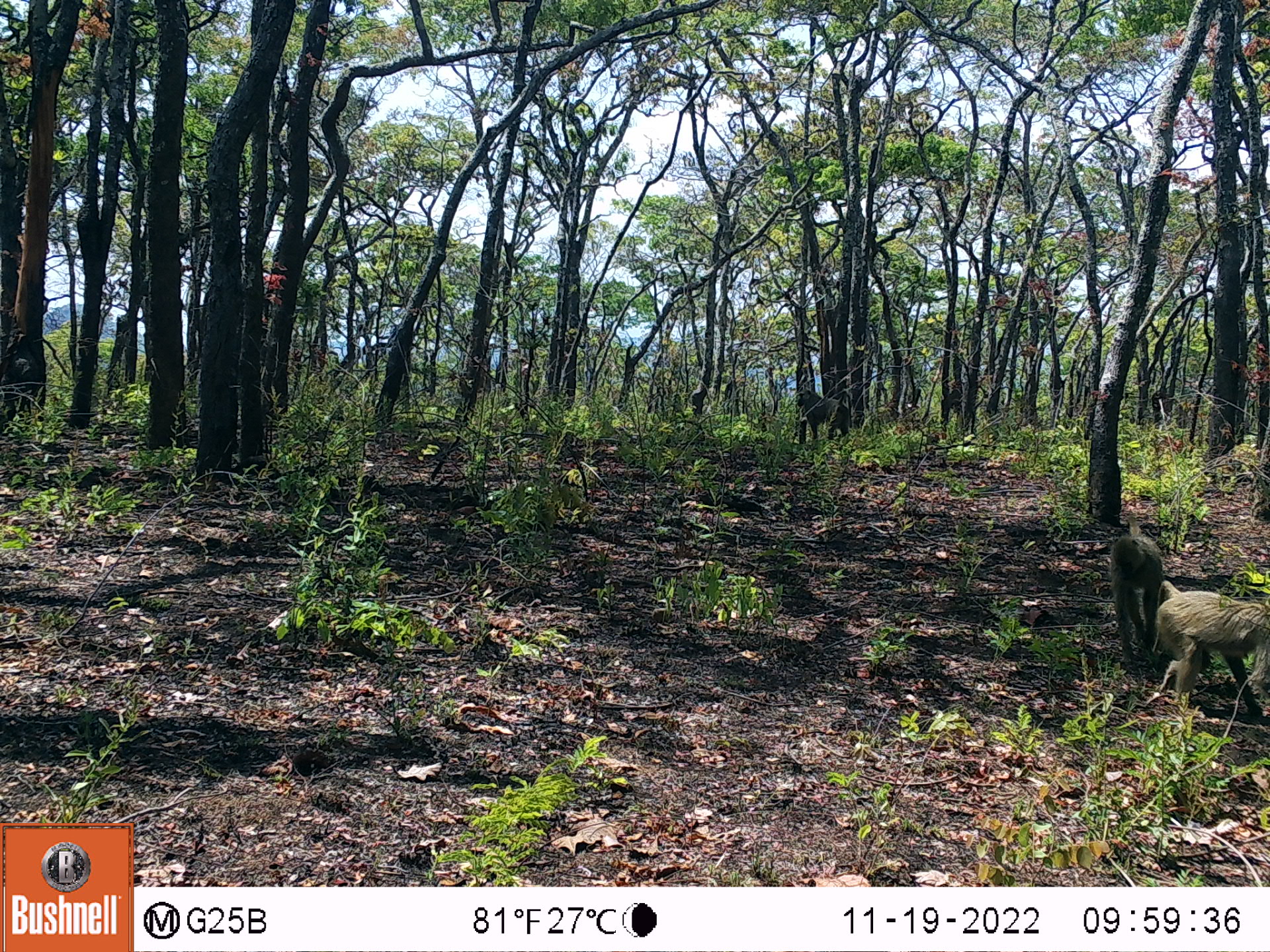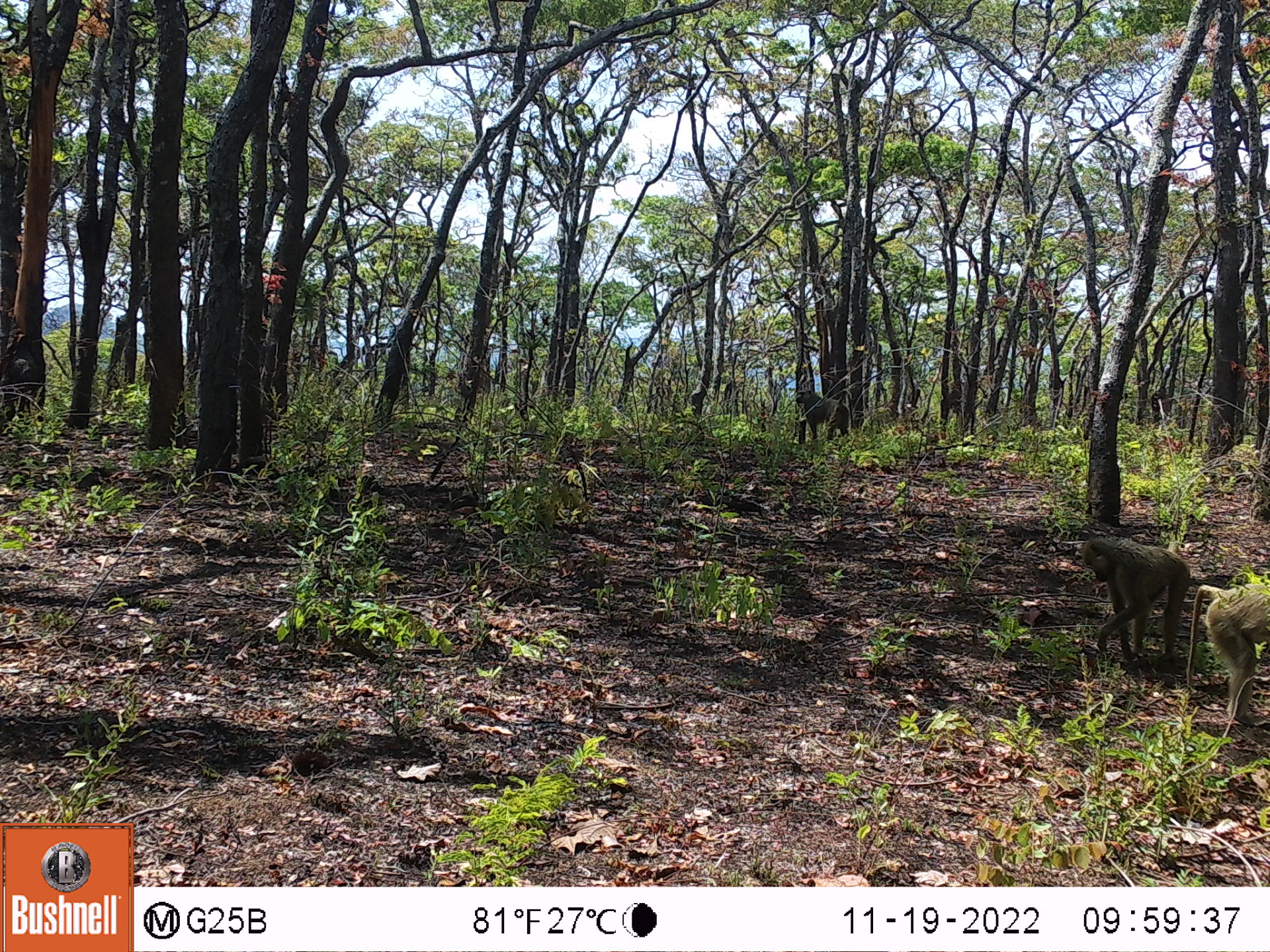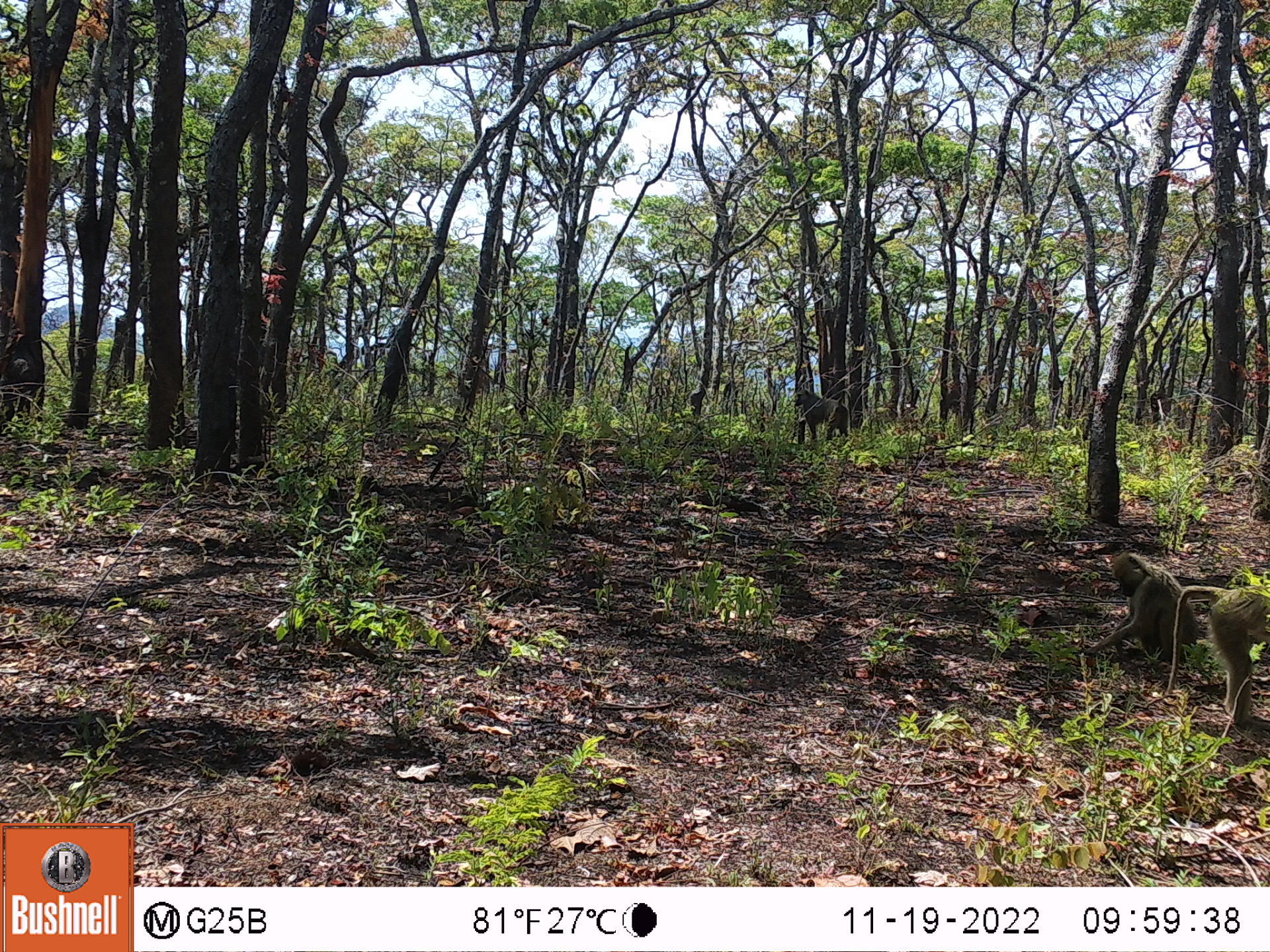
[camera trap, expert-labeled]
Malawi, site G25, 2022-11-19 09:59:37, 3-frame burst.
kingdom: Animalia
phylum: Chordata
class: Mammalia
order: Primates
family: Cercopithecidae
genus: Papio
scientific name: Papio cynocephalus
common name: yellow baboon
Yellow baboon (Papio cynocephalus), count 3.